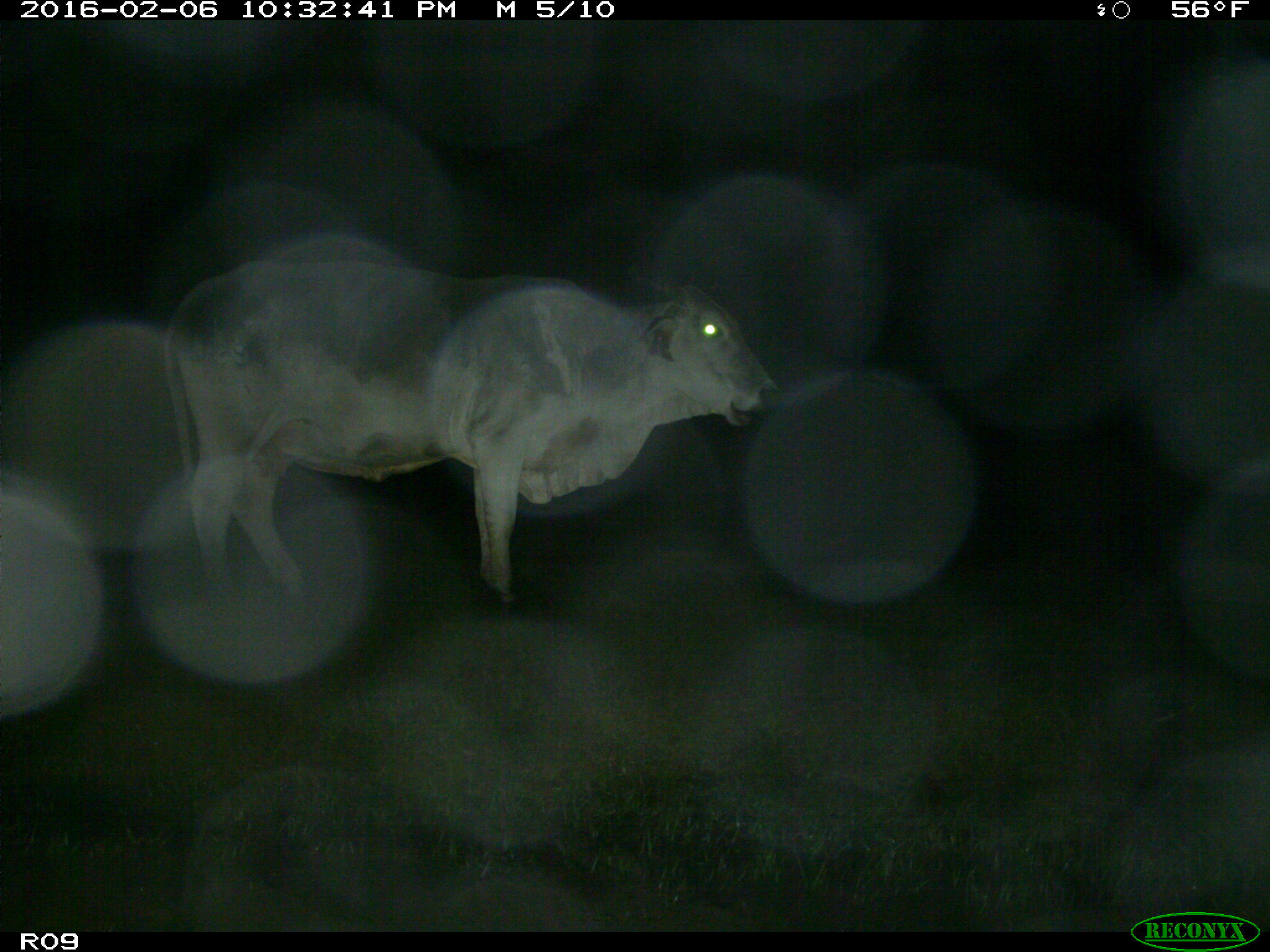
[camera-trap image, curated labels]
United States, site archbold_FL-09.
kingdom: Animalia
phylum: Chordata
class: Mammalia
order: Artiodactyla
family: Bovidae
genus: Bos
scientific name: Bos taurus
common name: domestic cow